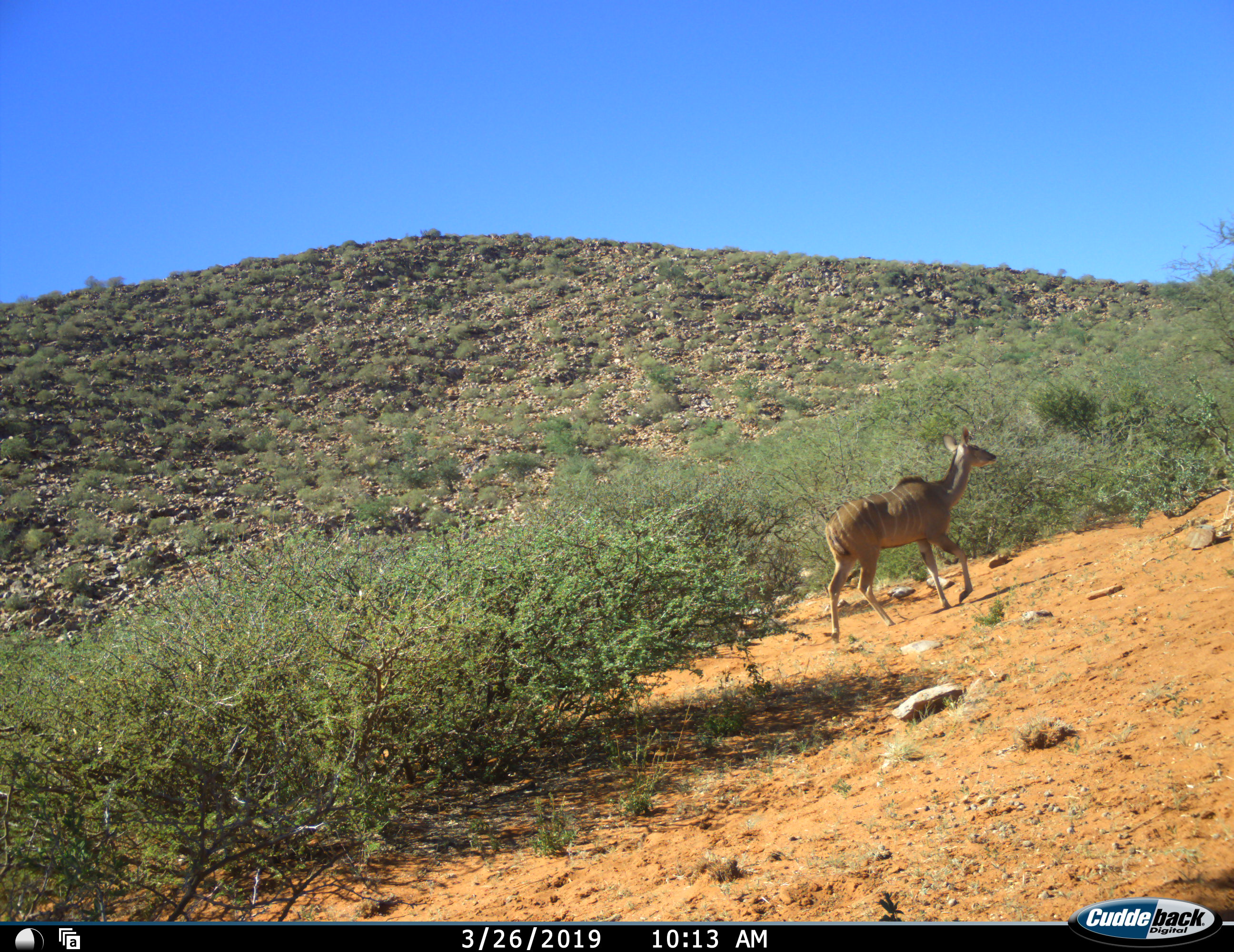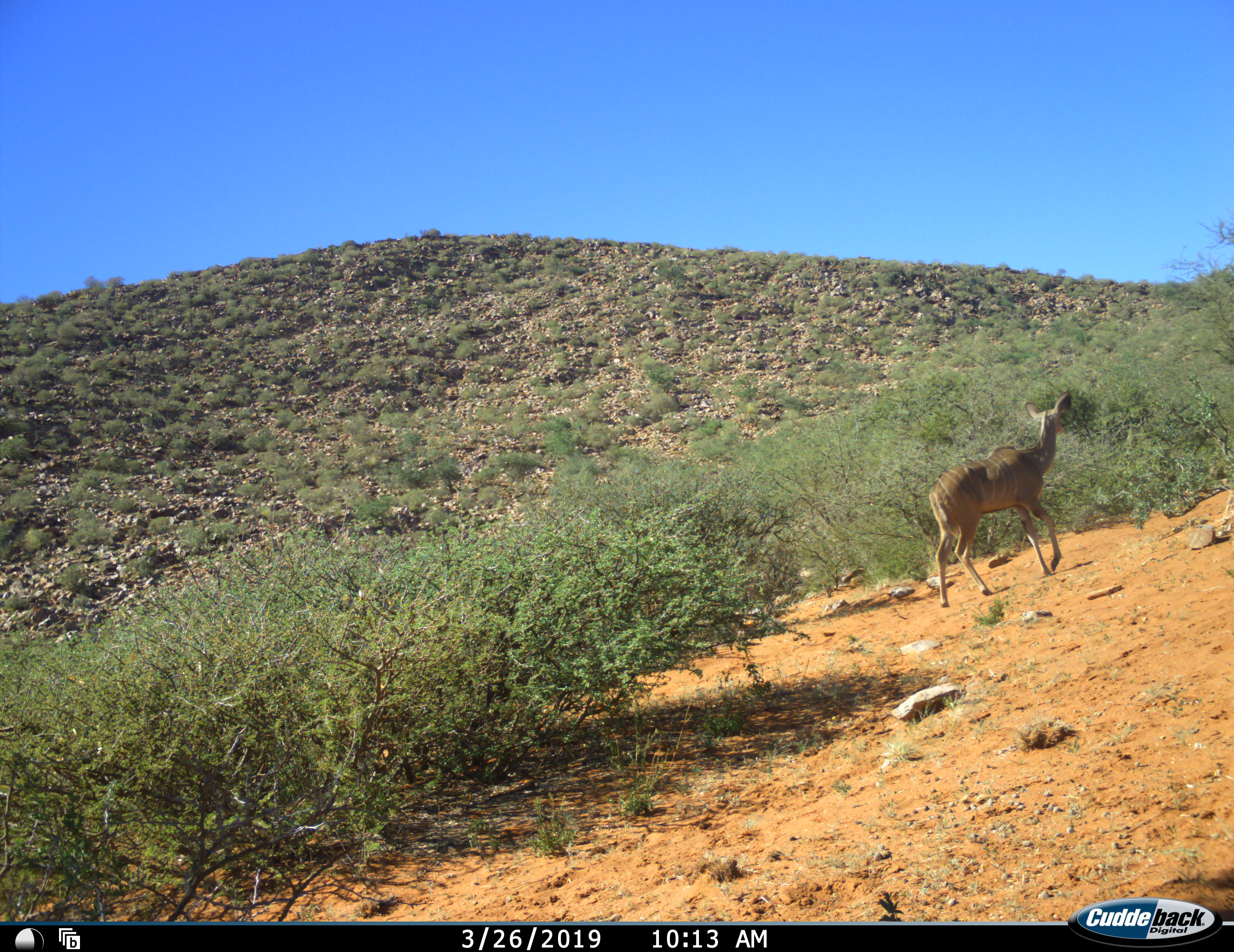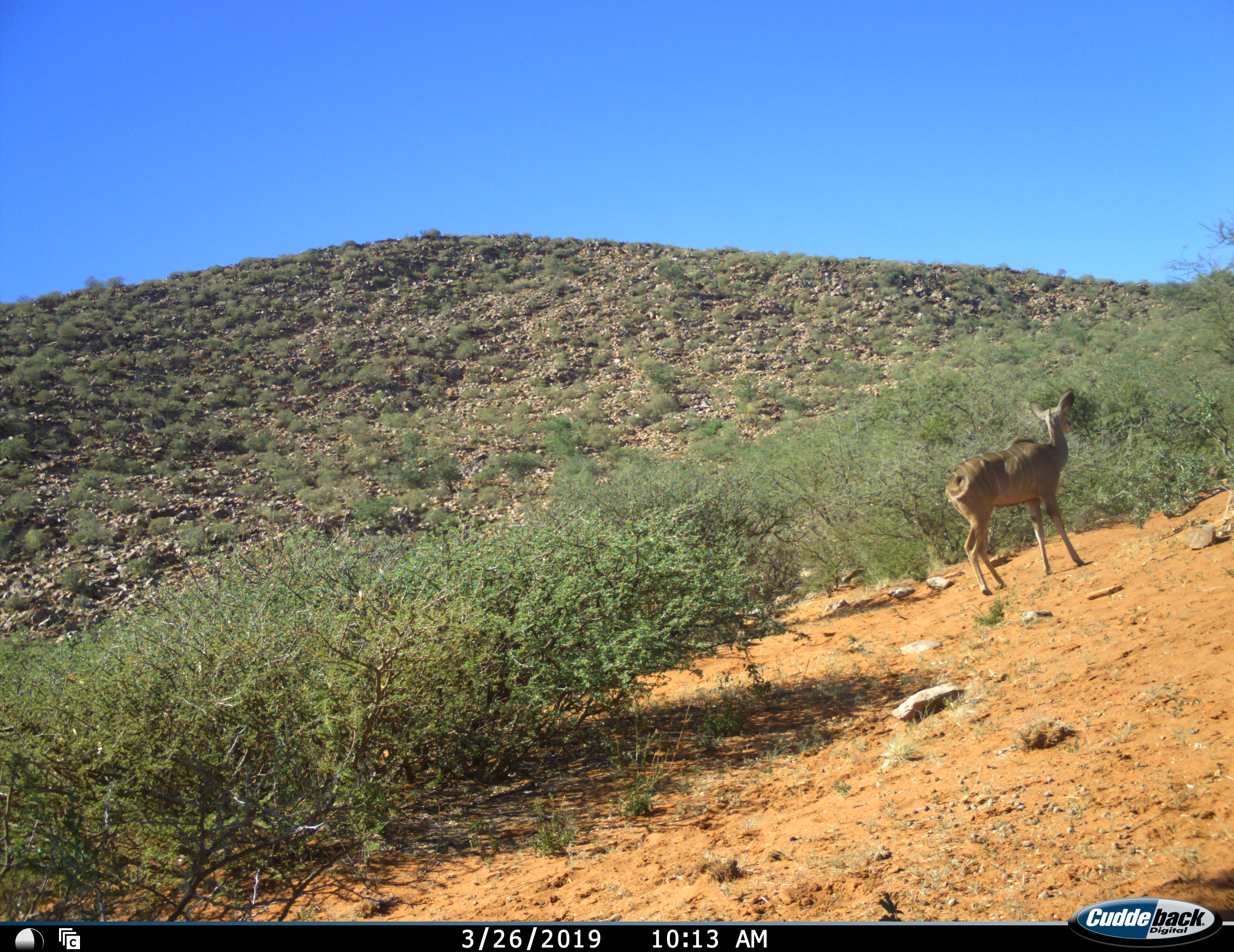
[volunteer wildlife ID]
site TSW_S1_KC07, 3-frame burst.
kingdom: Animalia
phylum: Chordata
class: Mammalia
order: Artiodactyla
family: Bovidae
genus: Tragelaphus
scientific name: Tragelaphus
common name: kudu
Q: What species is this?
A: Kudu (Tragelaphus).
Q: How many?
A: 1.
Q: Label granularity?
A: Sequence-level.